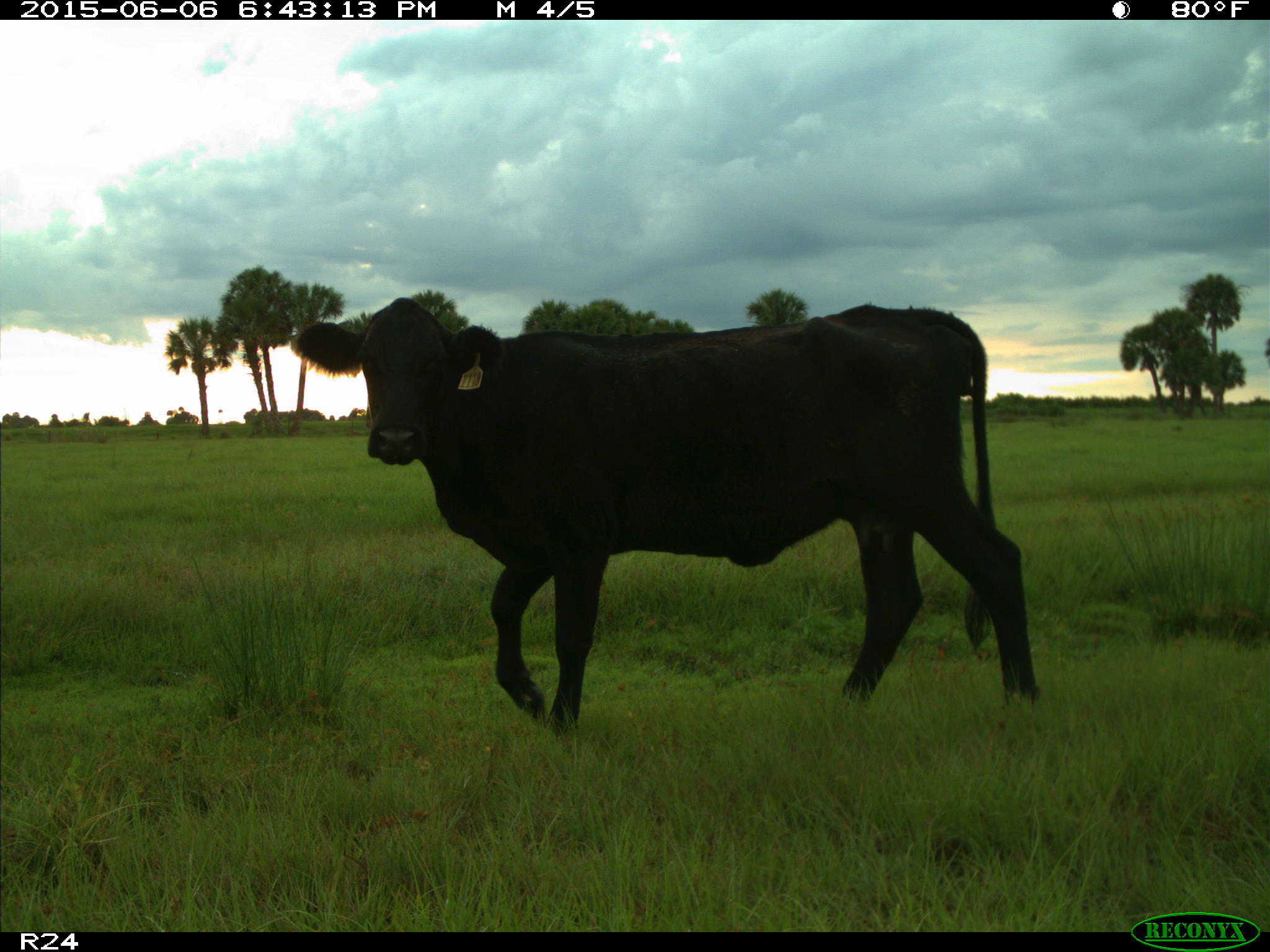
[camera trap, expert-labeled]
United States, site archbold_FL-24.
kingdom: Animalia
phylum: Chordata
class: Mammalia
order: Artiodactyla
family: Bovidae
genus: Bos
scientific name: Bos taurus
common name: domestic cow